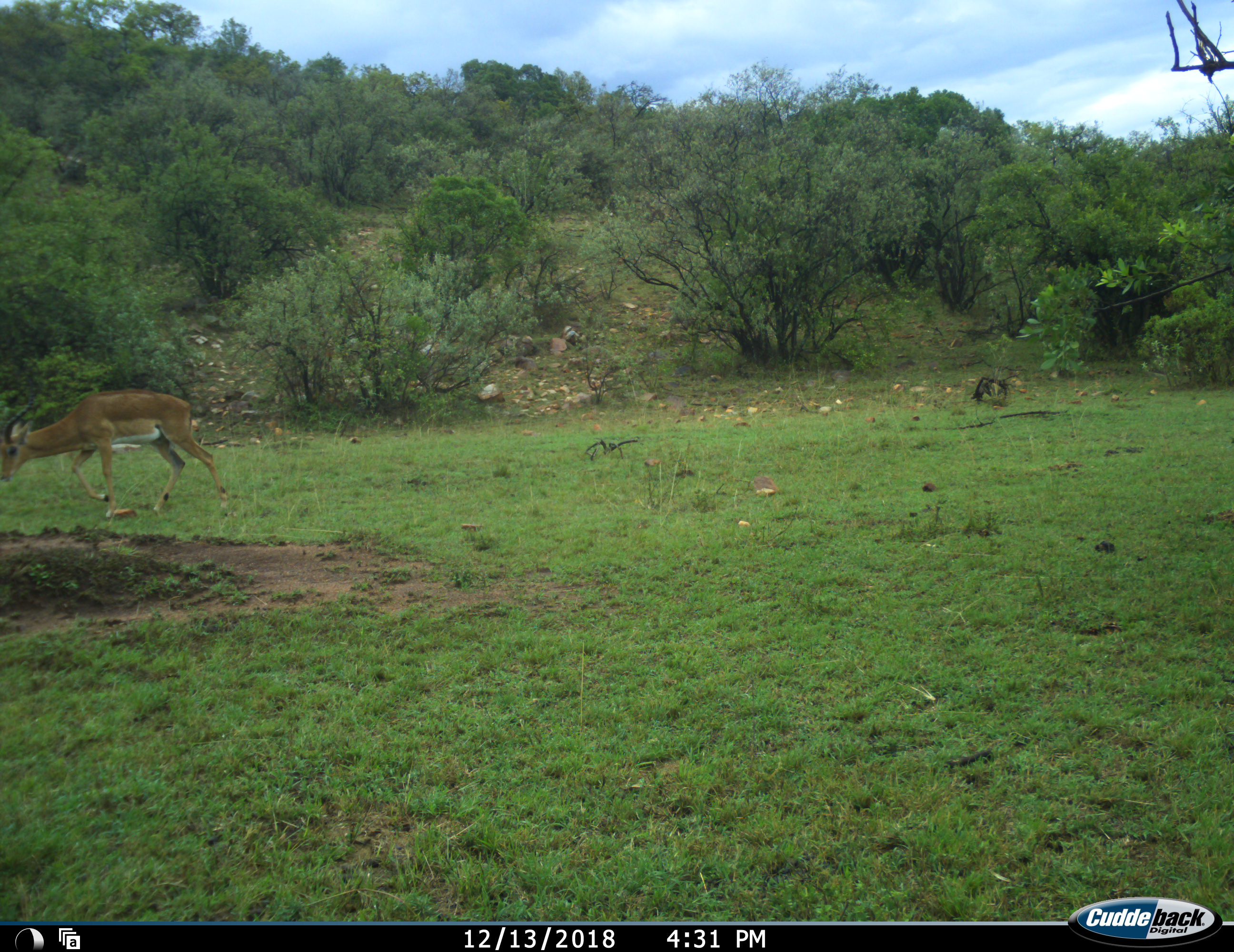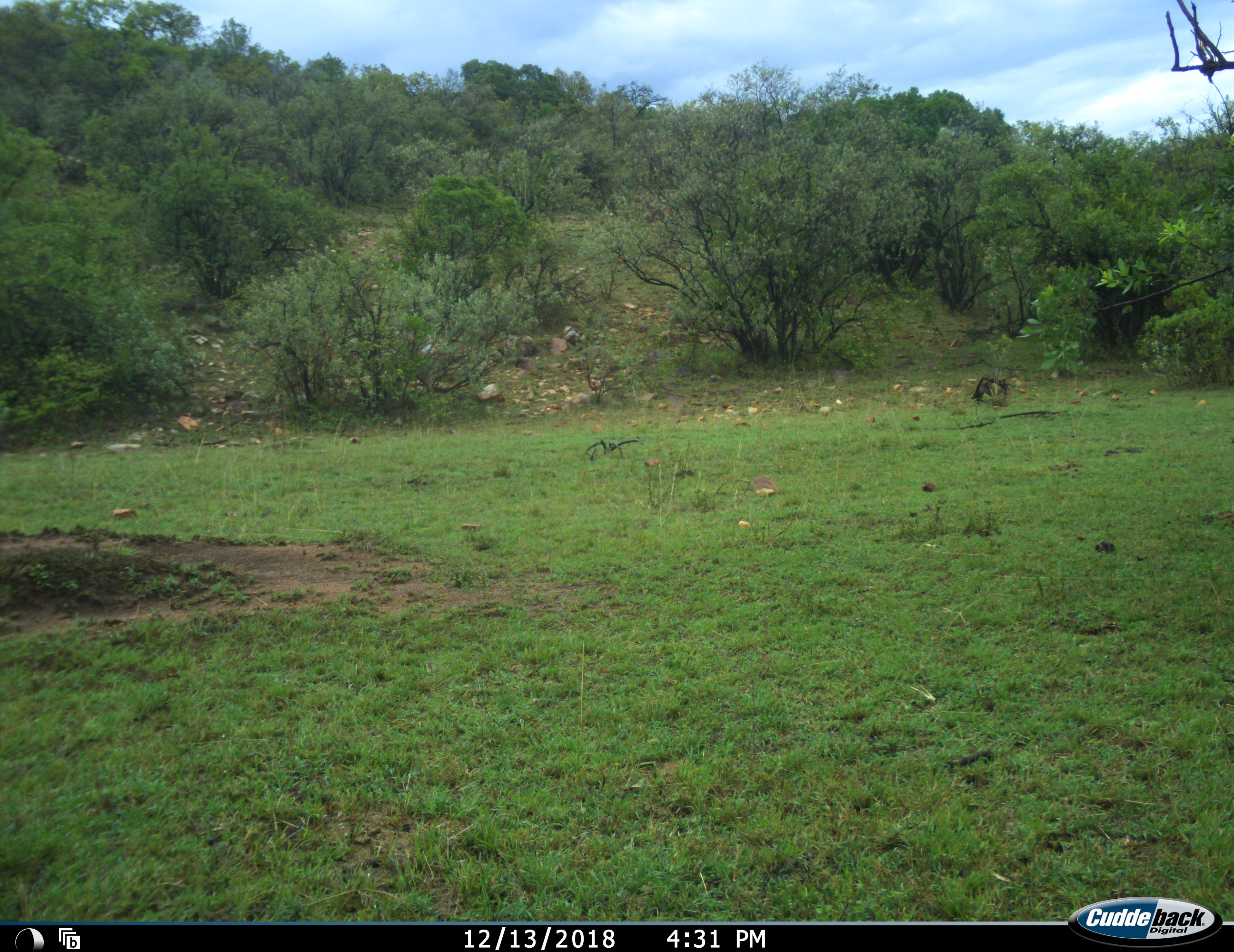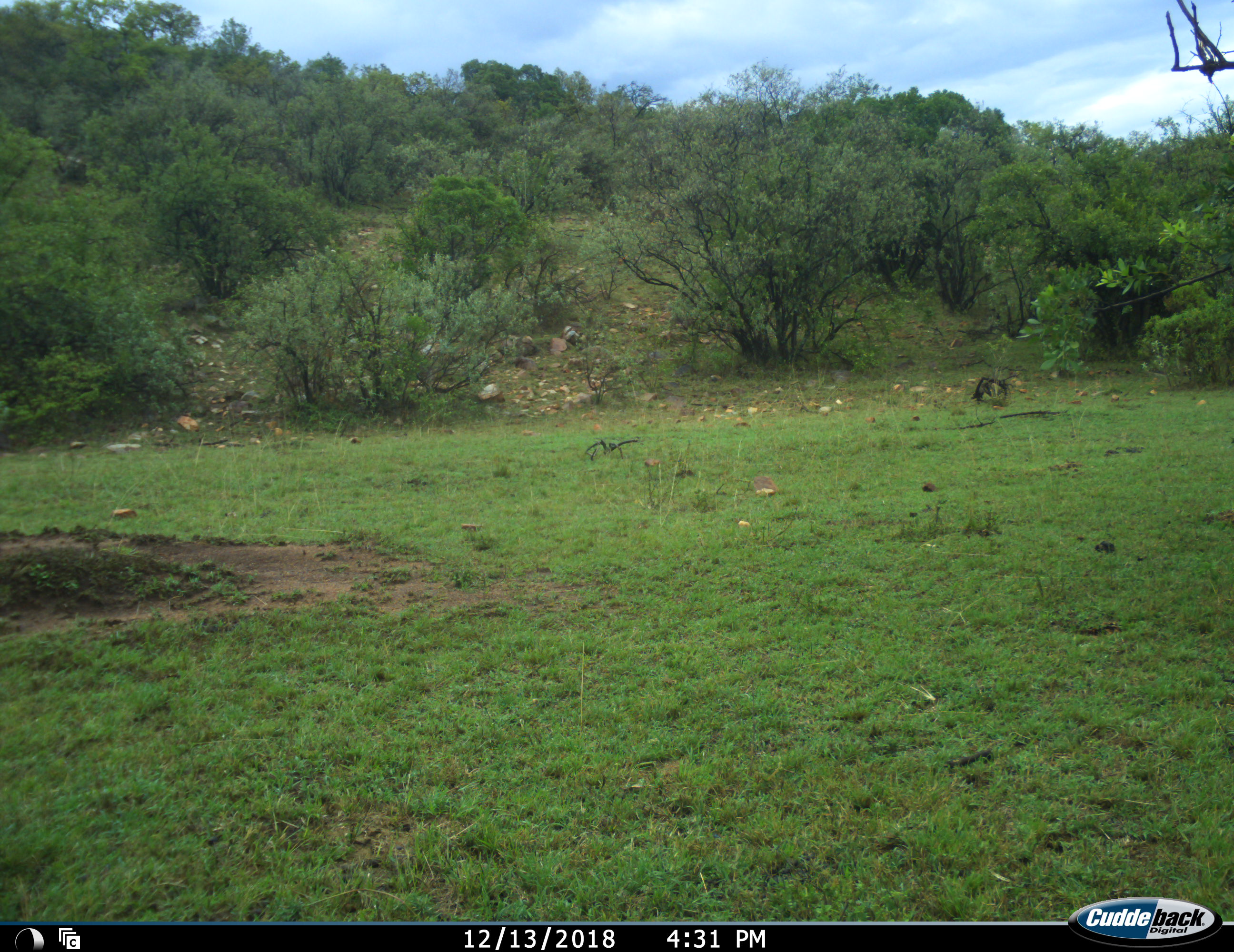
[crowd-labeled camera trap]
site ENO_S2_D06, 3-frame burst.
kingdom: Animalia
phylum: Chordata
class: Mammalia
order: Artiodactyla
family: Bovidae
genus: Aepyceros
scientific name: Aepyceros melampus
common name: impala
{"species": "impala (Aepyceros melampus)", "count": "1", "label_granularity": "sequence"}